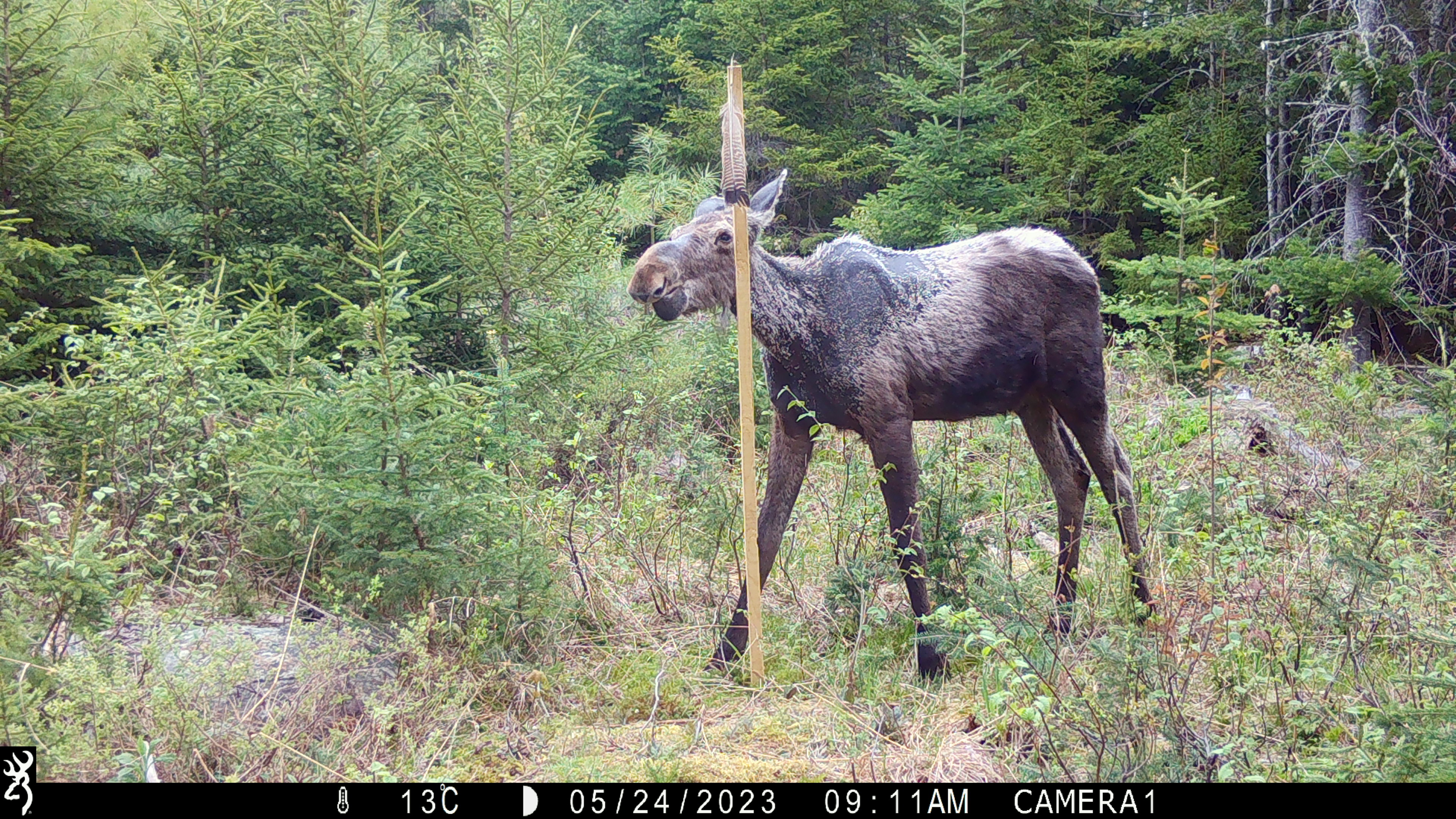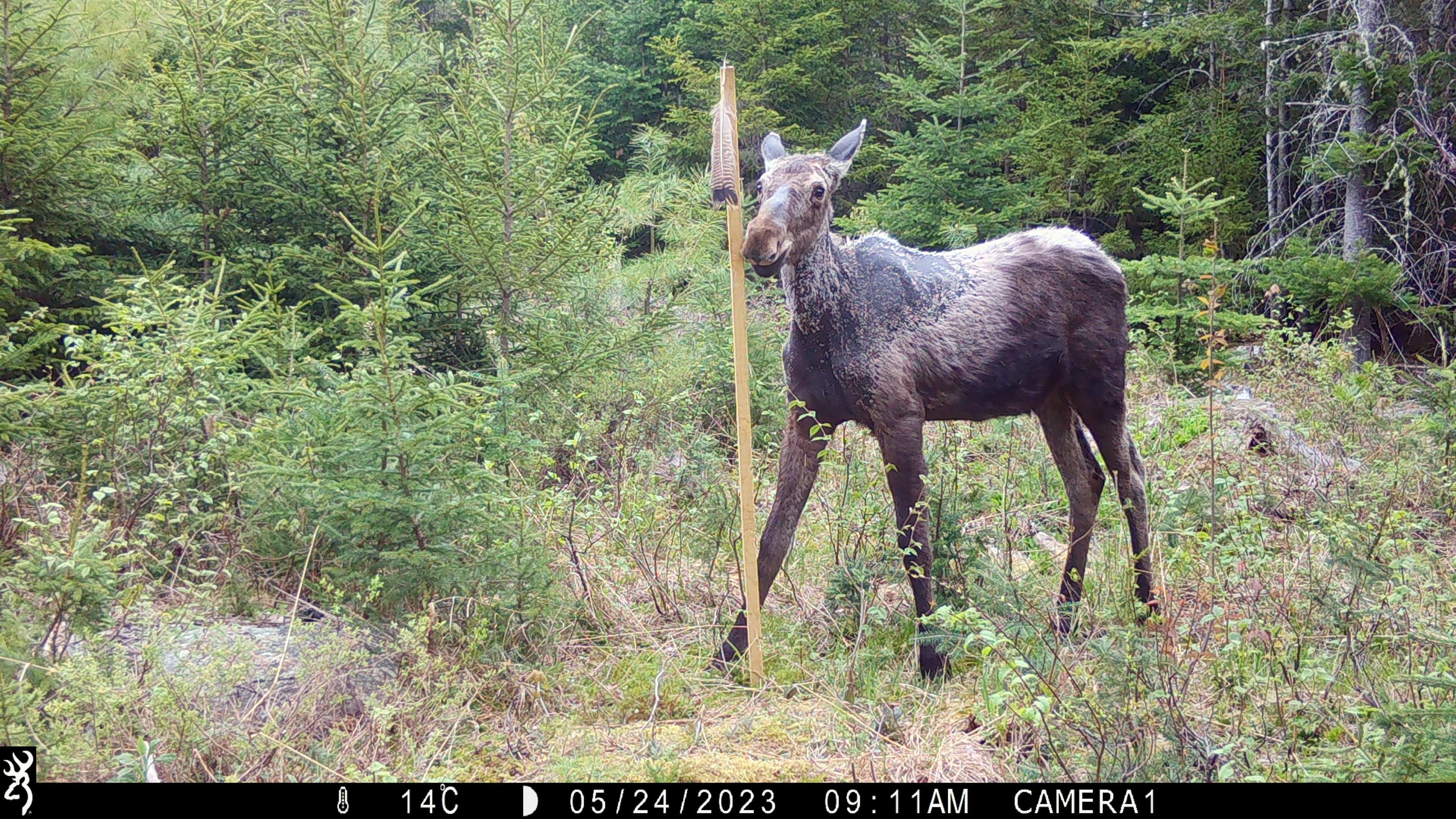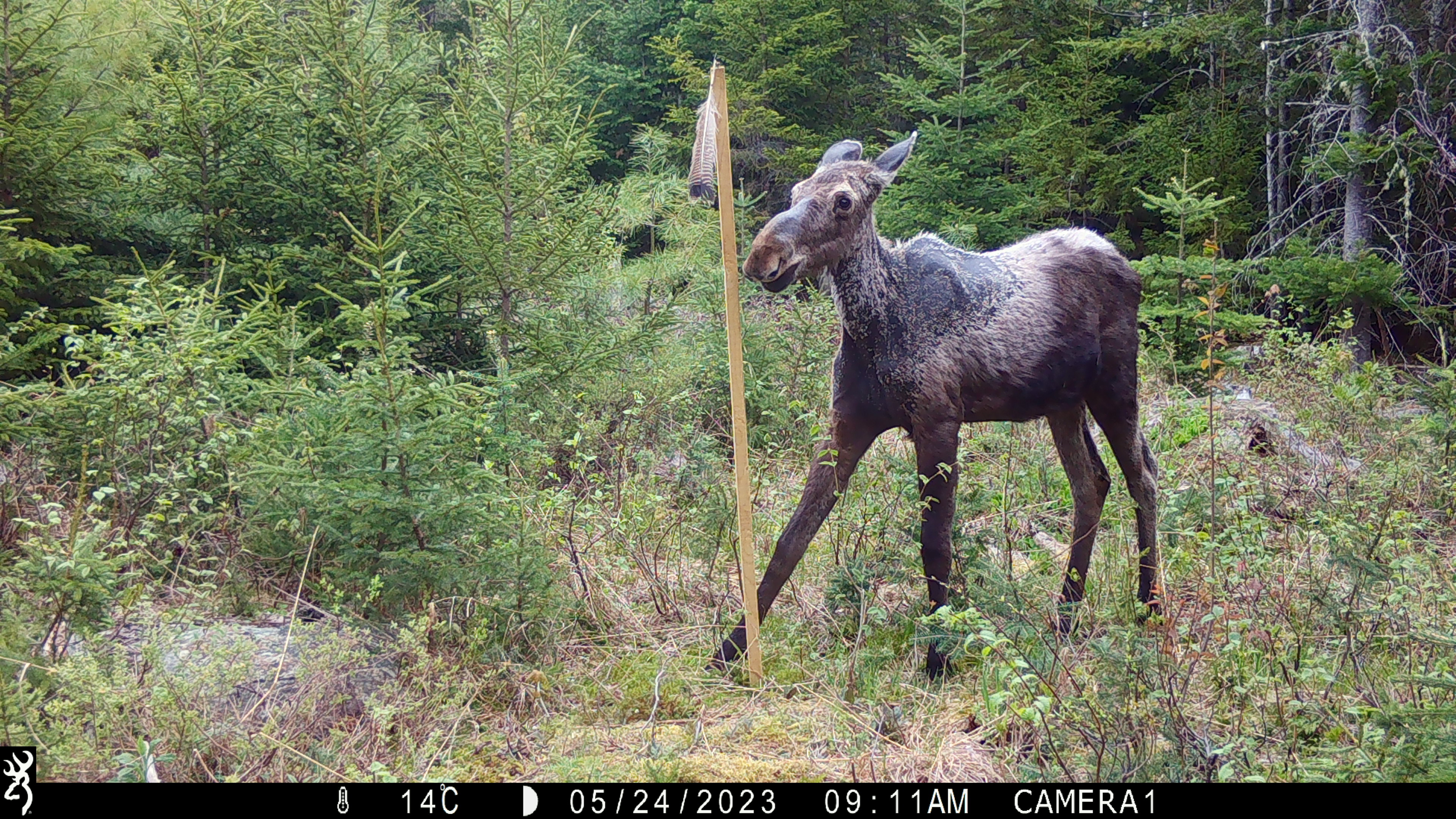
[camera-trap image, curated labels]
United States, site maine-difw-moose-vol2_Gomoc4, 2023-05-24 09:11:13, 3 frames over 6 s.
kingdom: Animalia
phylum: Chordata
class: Mammalia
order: Artiodactyla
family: Cervidae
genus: Alces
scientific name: Alces alces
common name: moose